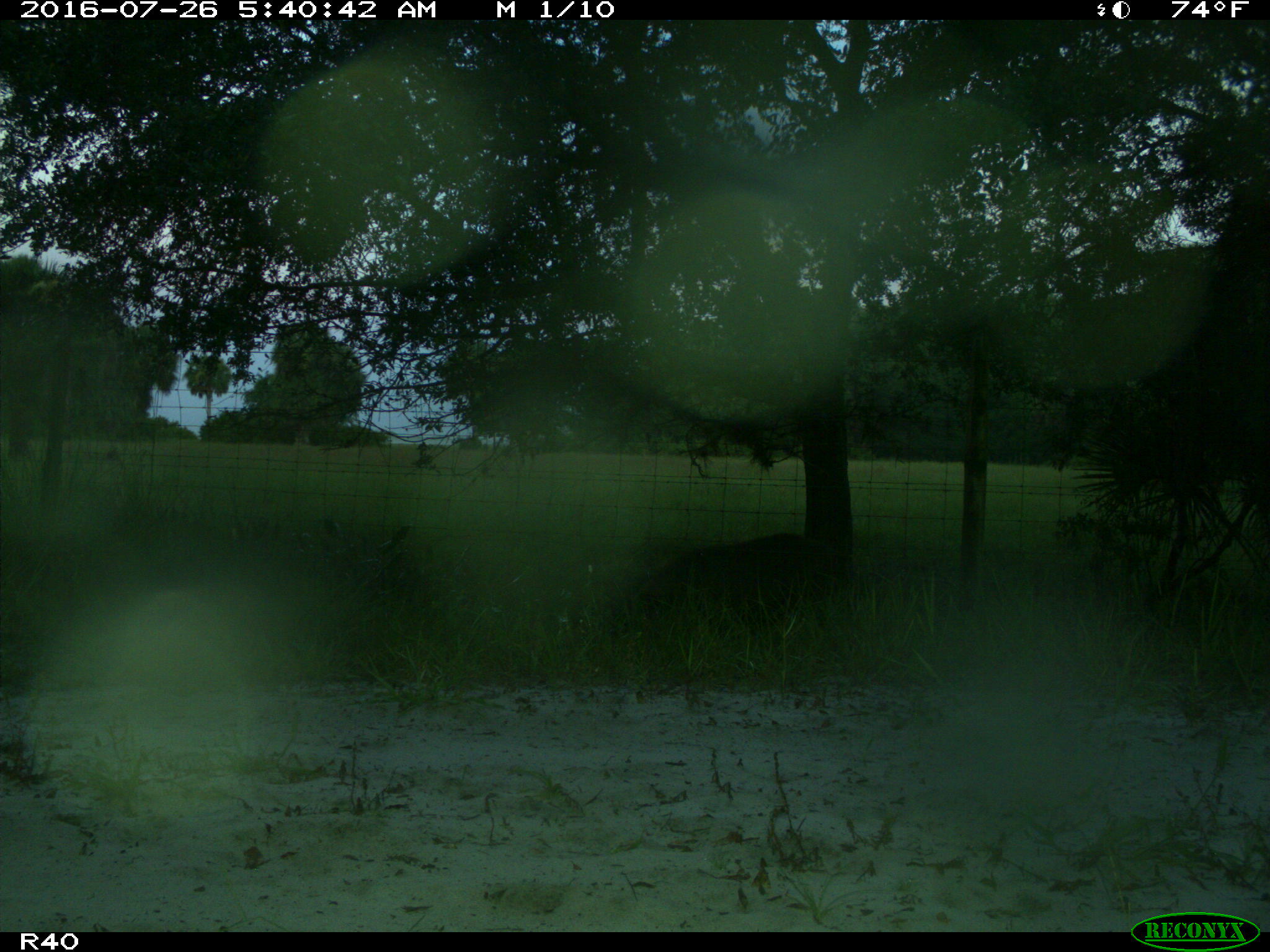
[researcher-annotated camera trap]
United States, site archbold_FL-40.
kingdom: Animalia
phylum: Chordata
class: Mammalia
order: Artiodactyla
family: Suidae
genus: Sus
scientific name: Sus scrofa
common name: wild boar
Sus scrofa (wild boar).